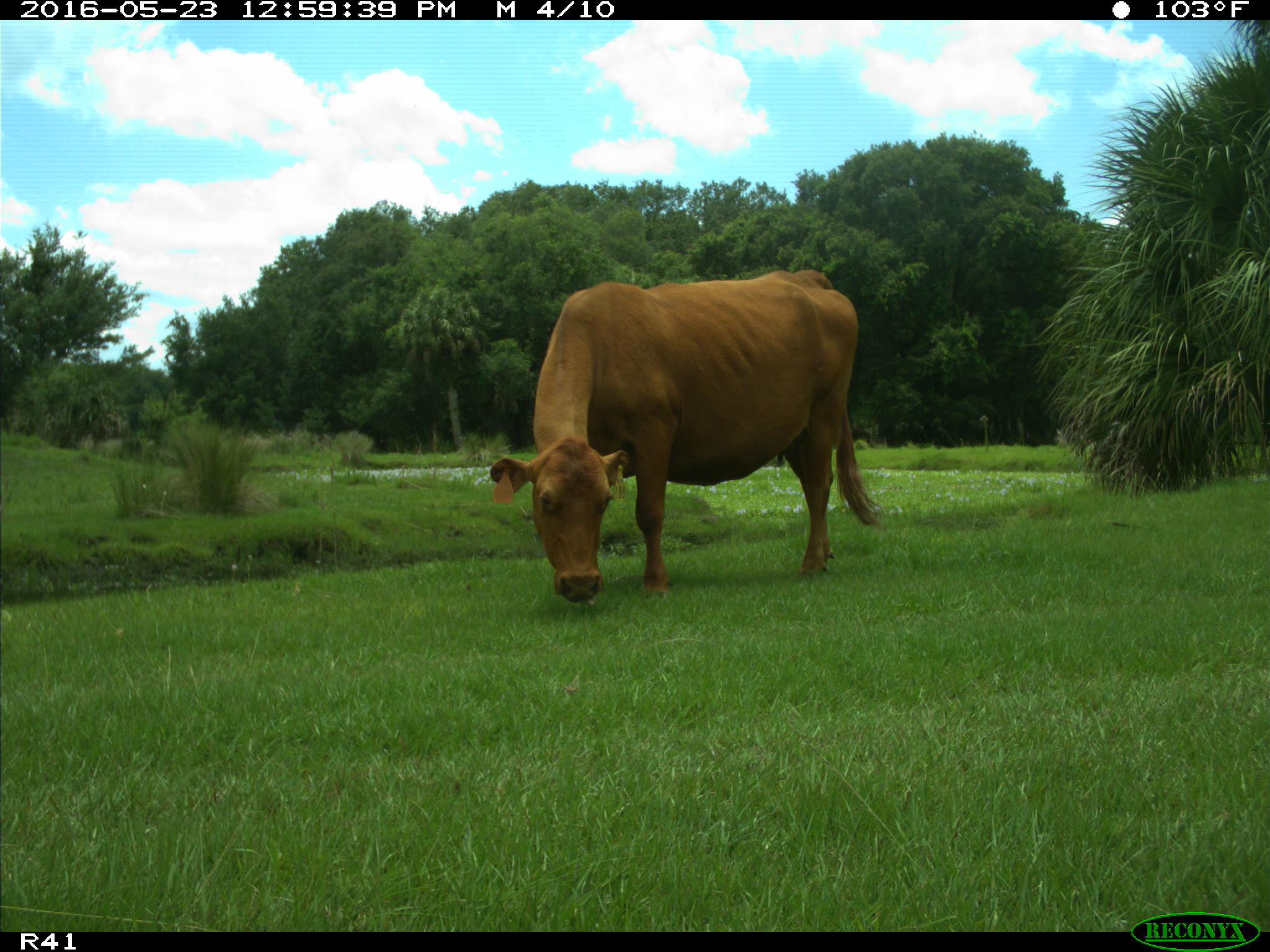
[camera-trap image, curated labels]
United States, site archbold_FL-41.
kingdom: Animalia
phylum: Chordata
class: Mammalia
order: Artiodactyla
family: Bovidae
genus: Bos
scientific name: Bos taurus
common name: domestic cow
Bos taurus (domestic cow).